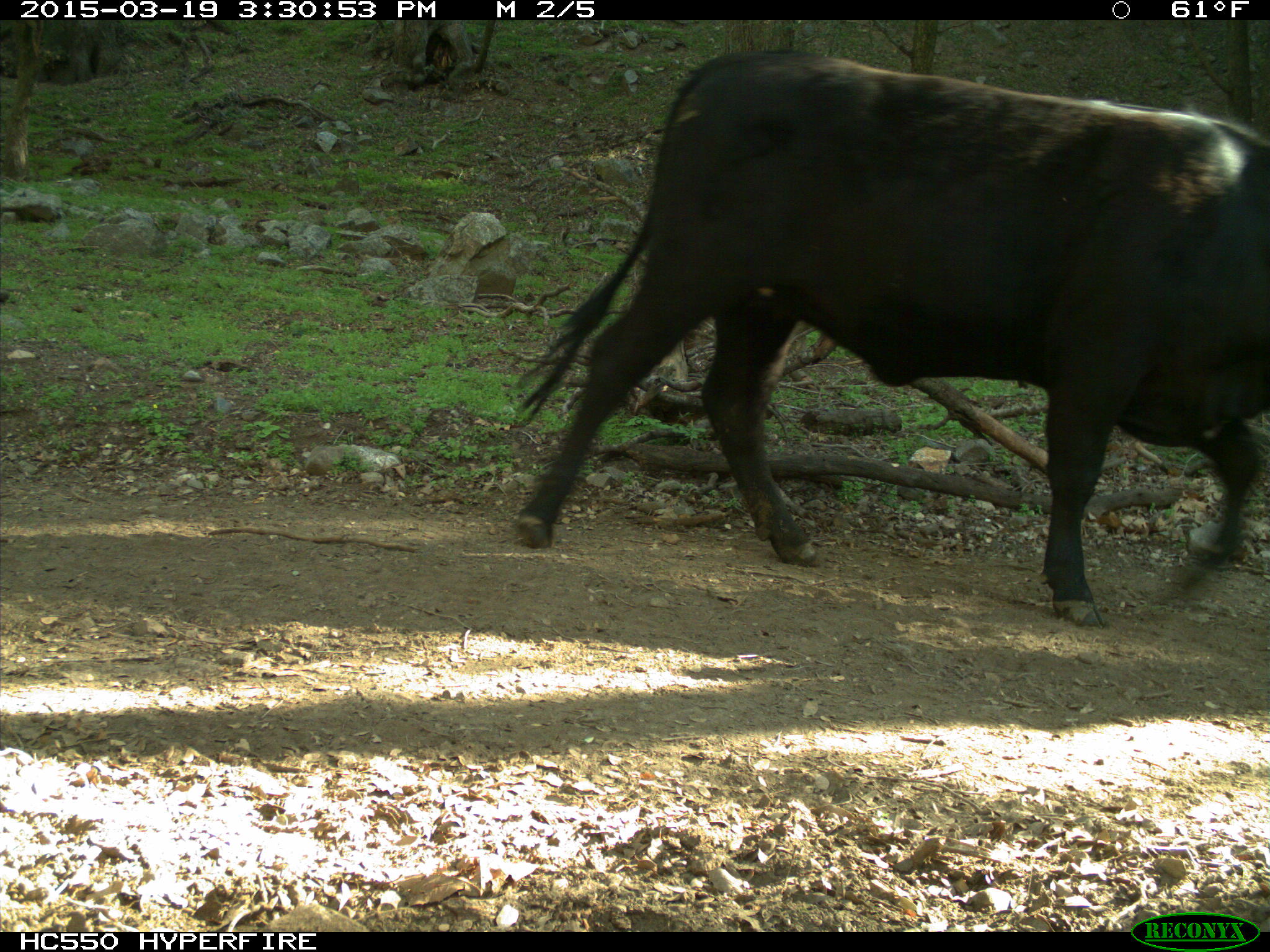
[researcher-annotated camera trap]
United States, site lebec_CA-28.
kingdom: Animalia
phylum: Chordata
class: Mammalia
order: Artiodactyla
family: Bovidae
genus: Bos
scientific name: Bos taurus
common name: domestic cow